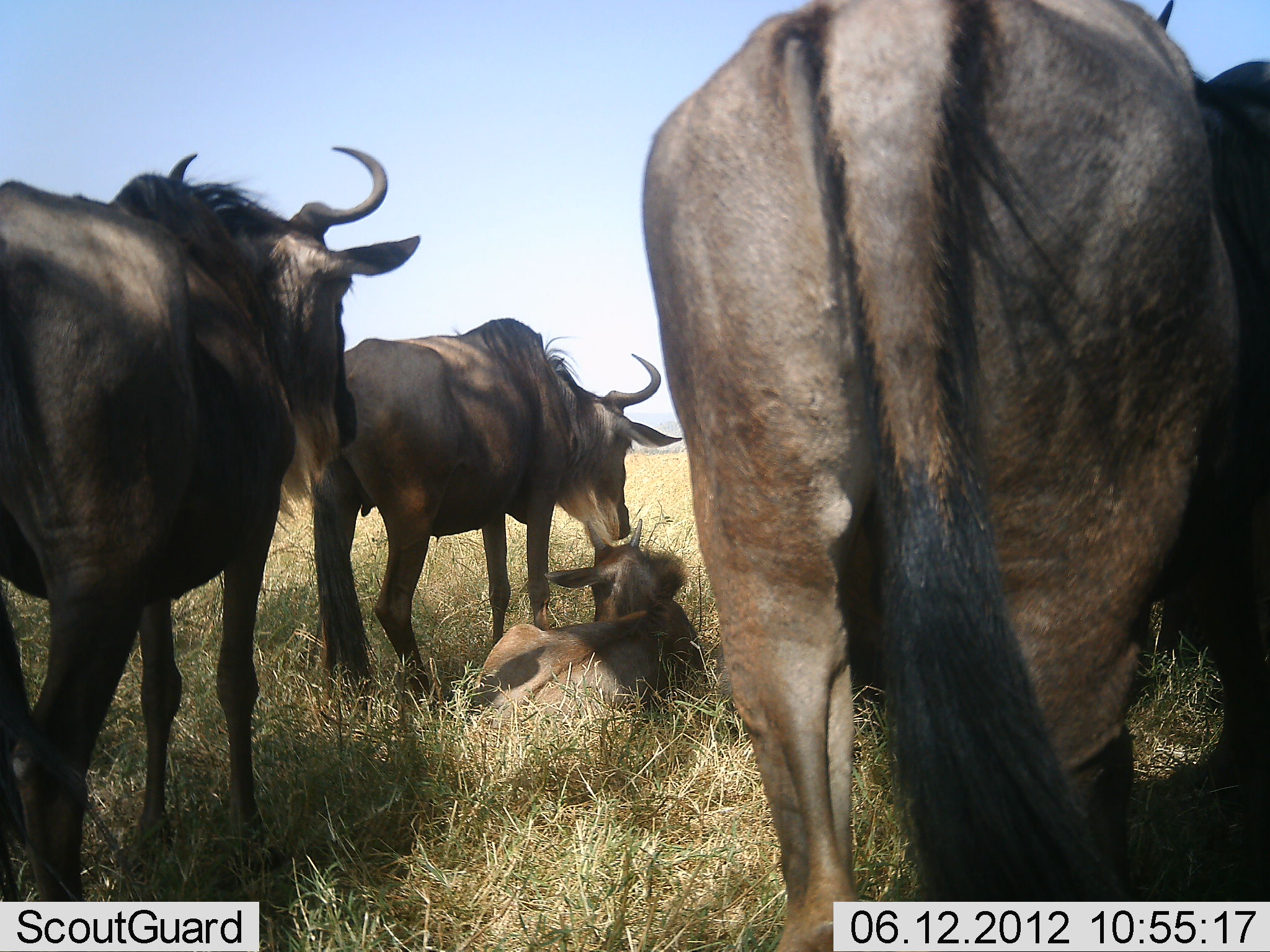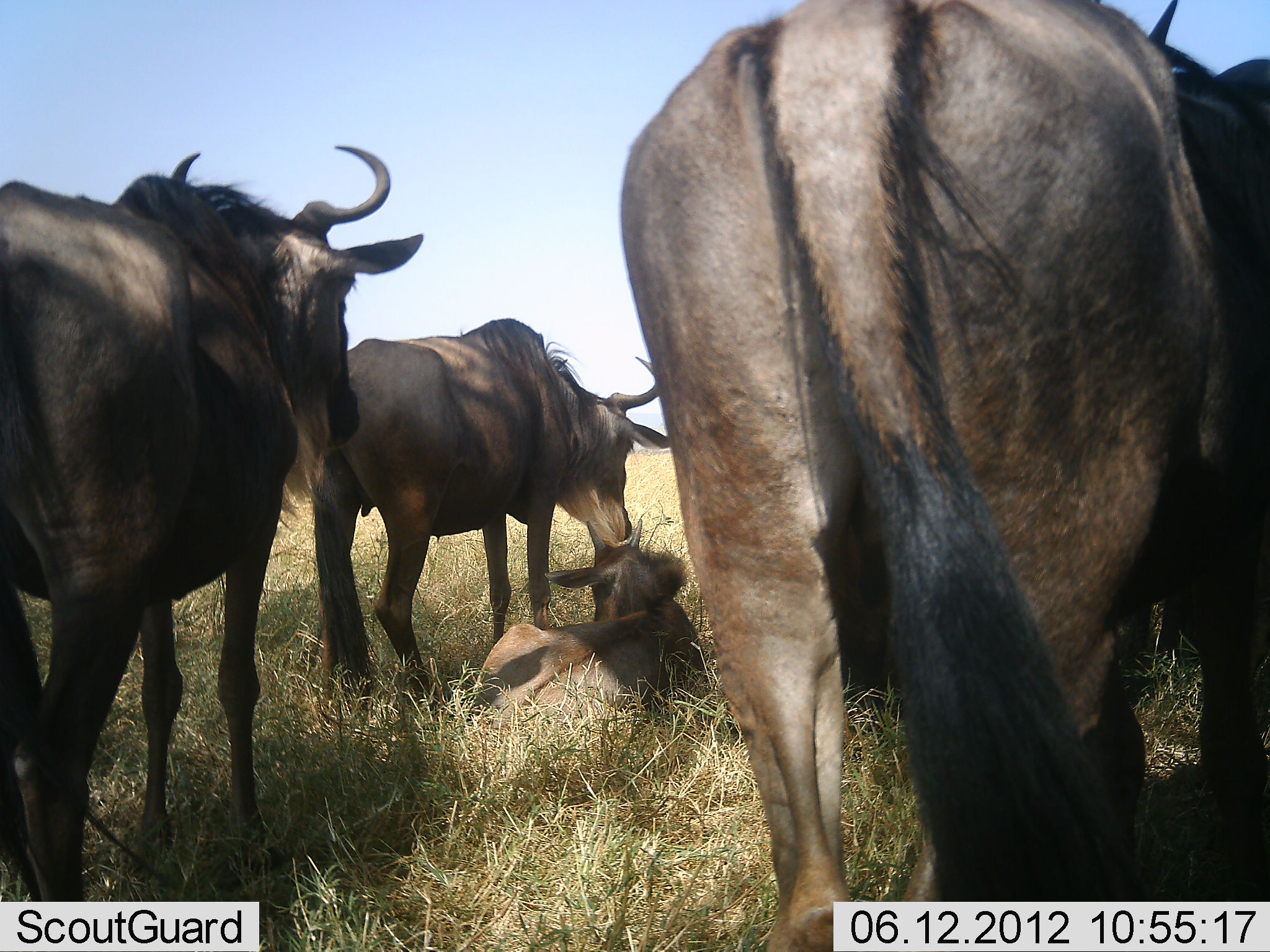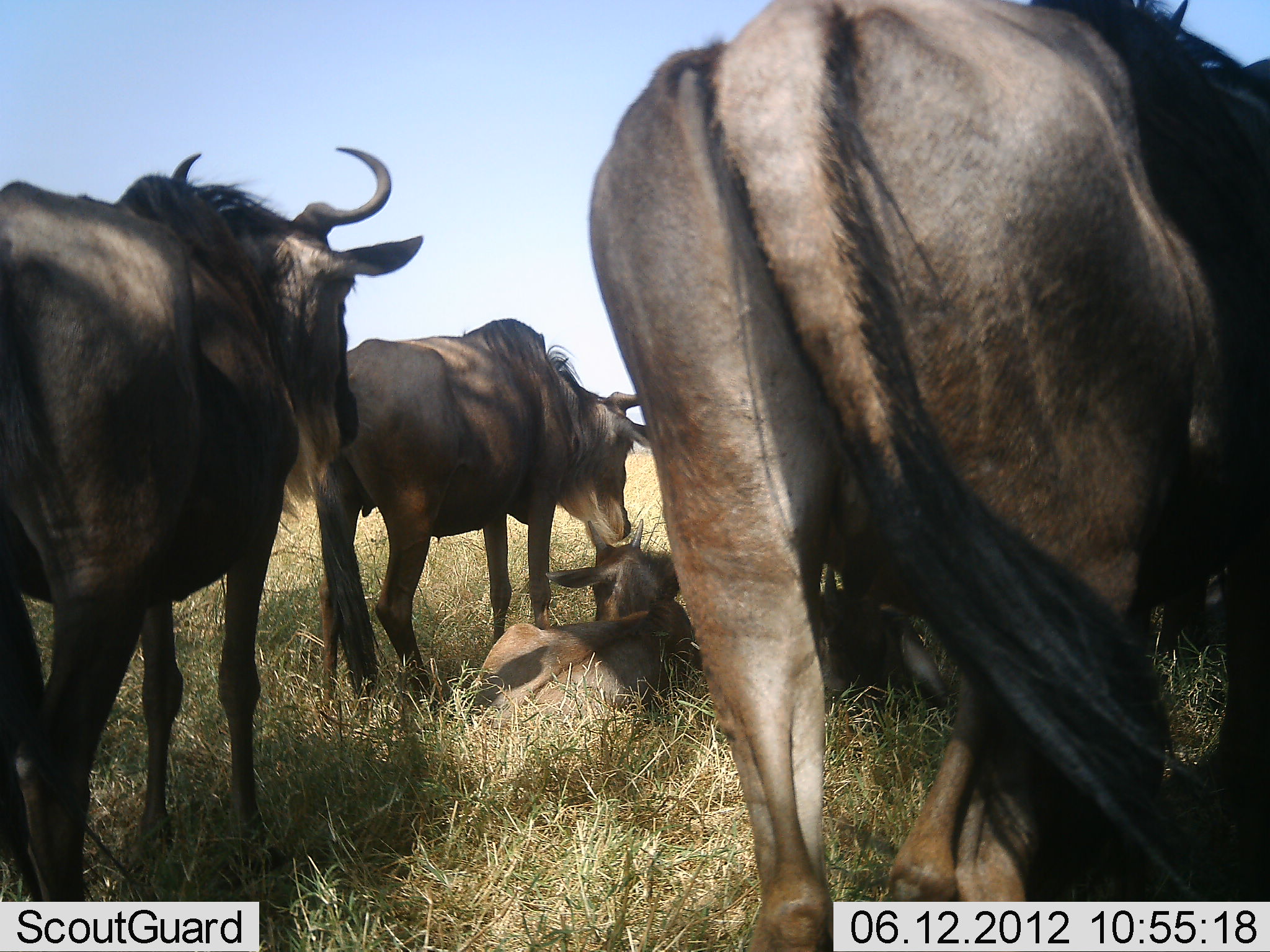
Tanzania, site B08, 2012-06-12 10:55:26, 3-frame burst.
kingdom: Animalia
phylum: Chordata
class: Mammalia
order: Artiodactyla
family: Bovidae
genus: Connochaetes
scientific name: Connochaetes taurinus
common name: blue wildebeest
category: wildebeest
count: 5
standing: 80%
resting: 90%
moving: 10%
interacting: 20%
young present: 40%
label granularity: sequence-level